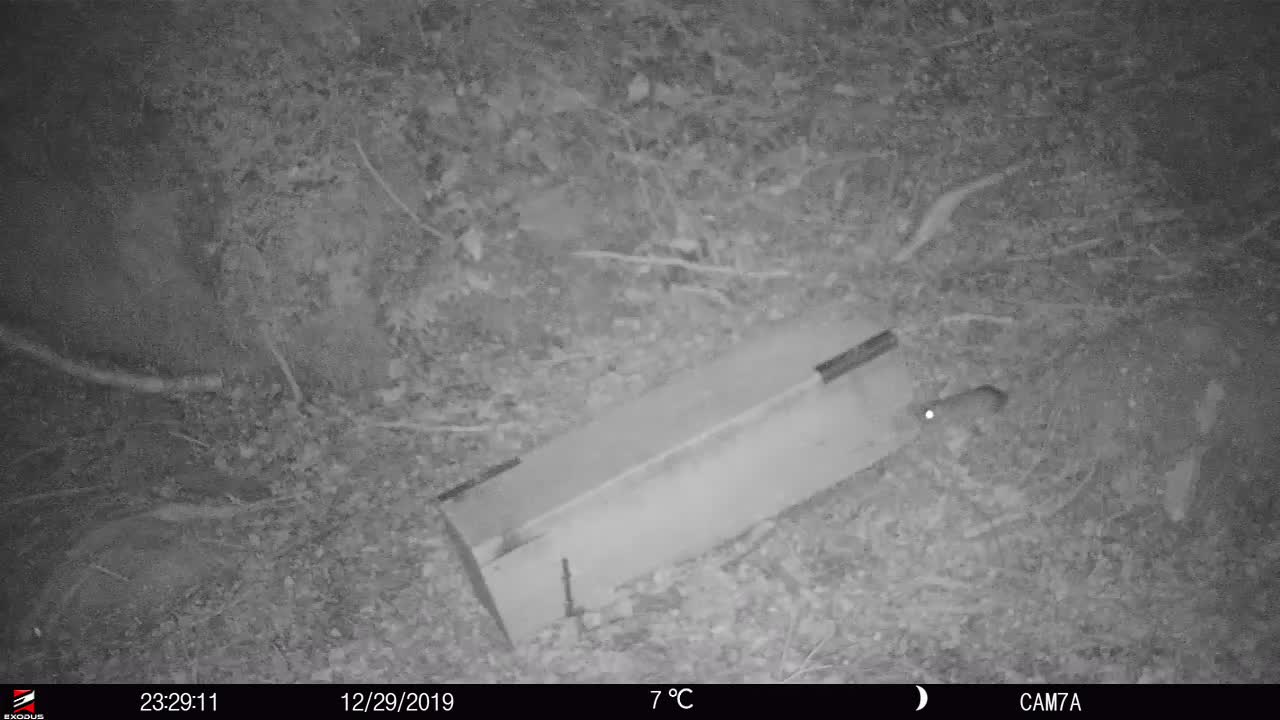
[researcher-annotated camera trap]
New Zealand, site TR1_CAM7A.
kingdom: Animalia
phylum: Chordata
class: Mammalia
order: Rodentia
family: Muridae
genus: Rattus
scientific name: Rattus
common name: rat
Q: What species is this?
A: Rat (Rattus).